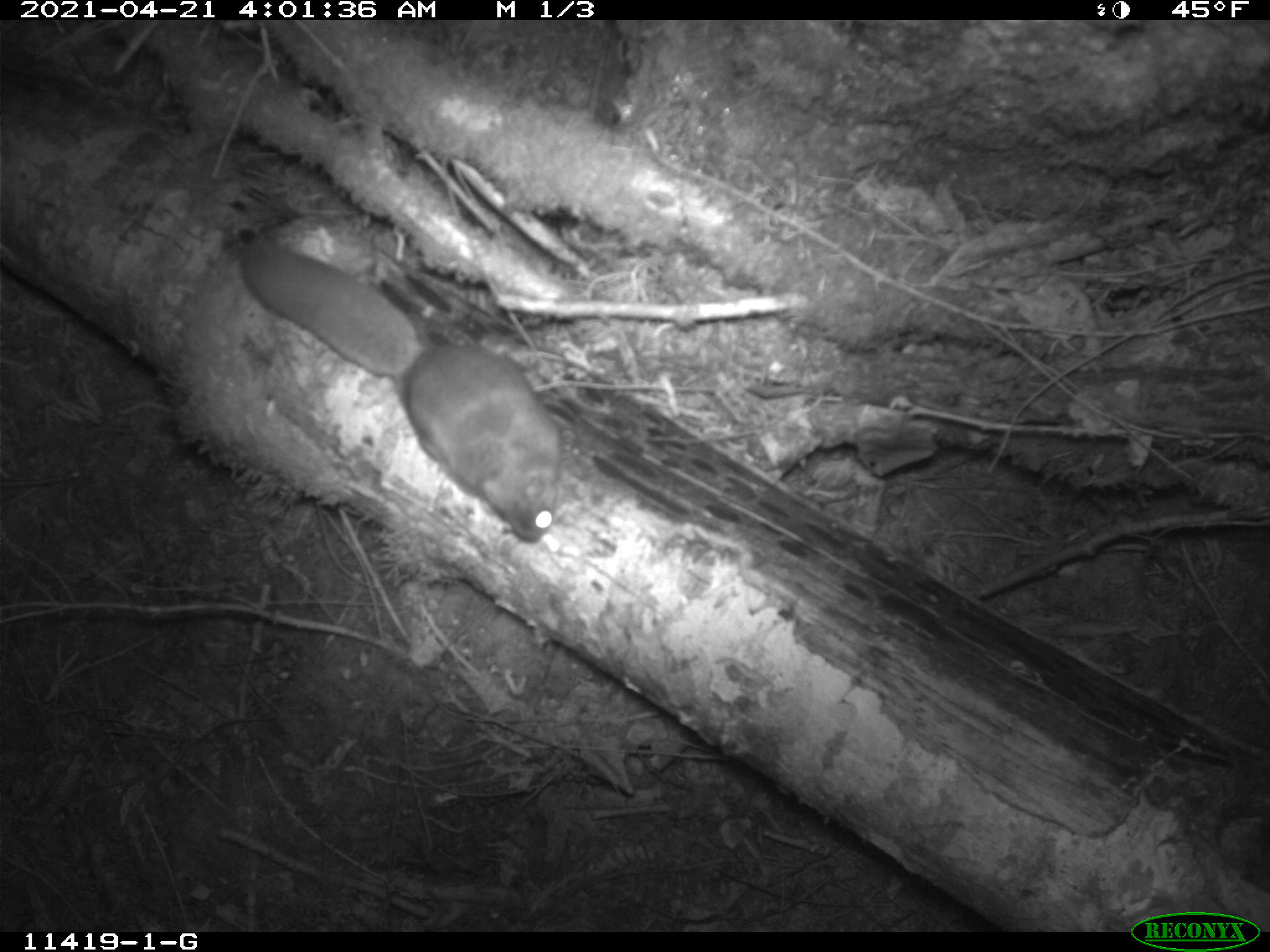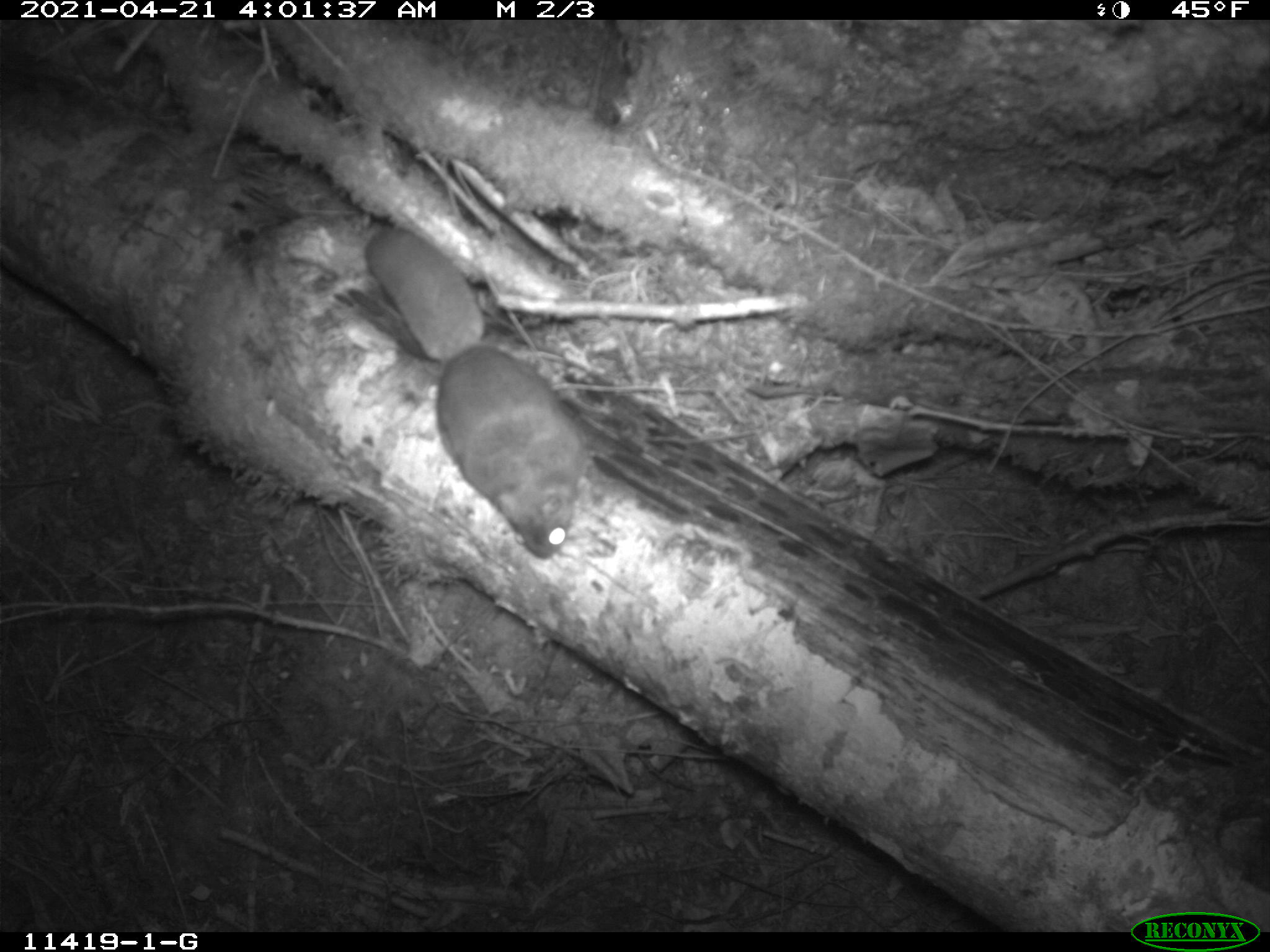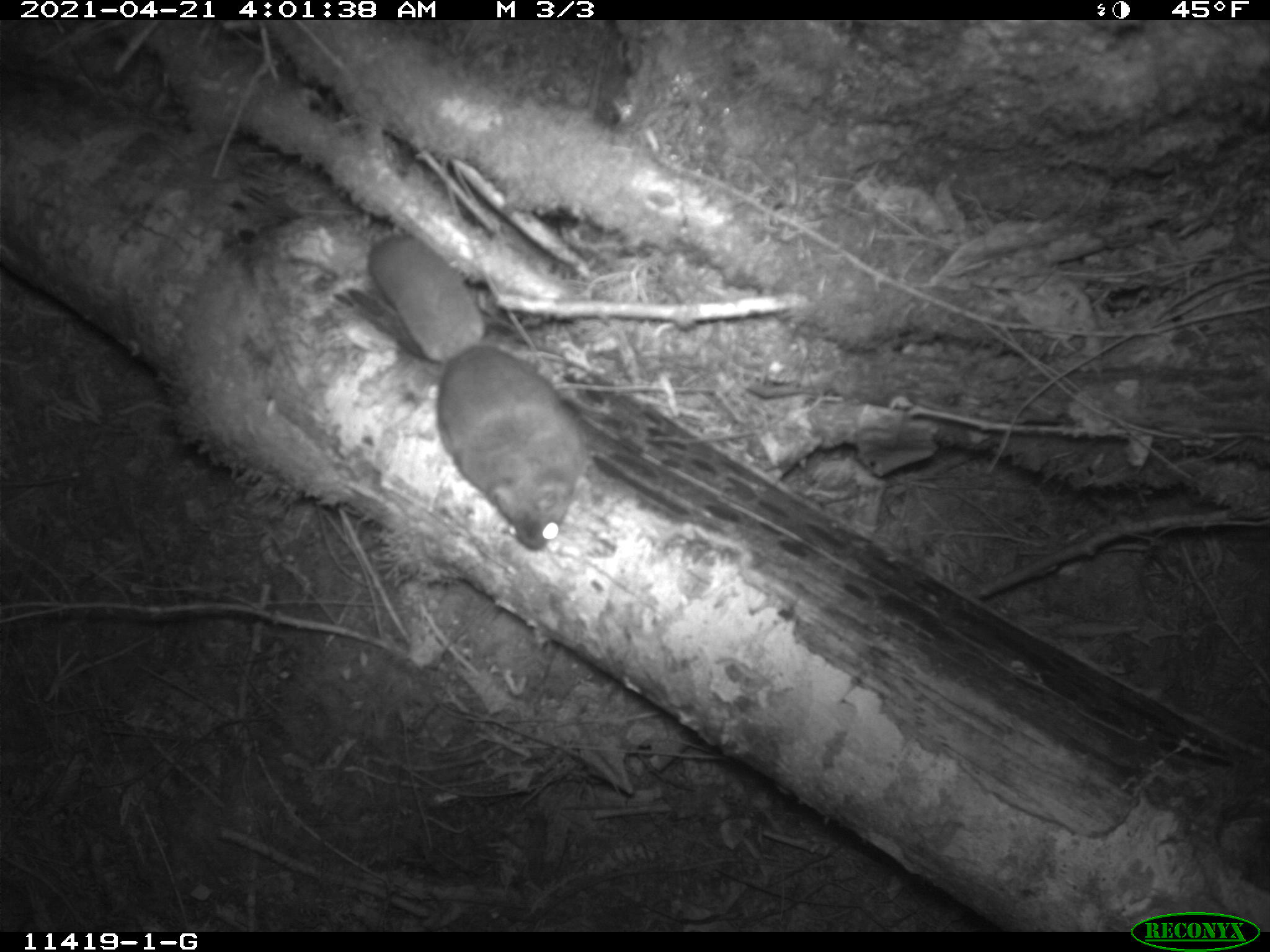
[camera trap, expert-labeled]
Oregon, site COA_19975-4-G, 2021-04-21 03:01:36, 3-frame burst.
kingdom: Animalia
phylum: Chordata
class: Mammalia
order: Rodentia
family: Sciuridae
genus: Glaucomys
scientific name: Glaucomys oregonensis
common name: humboldt's flying squirrel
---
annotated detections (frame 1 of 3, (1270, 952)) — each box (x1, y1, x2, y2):
humboldt's flying squirrel: (238, 238, 568, 545)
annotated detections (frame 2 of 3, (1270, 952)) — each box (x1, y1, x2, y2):
humboldt's flying squirrel: (356, 219, 602, 557)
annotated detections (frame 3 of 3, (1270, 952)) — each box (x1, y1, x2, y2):
humboldt's flying squirrel: (360, 230, 599, 556)